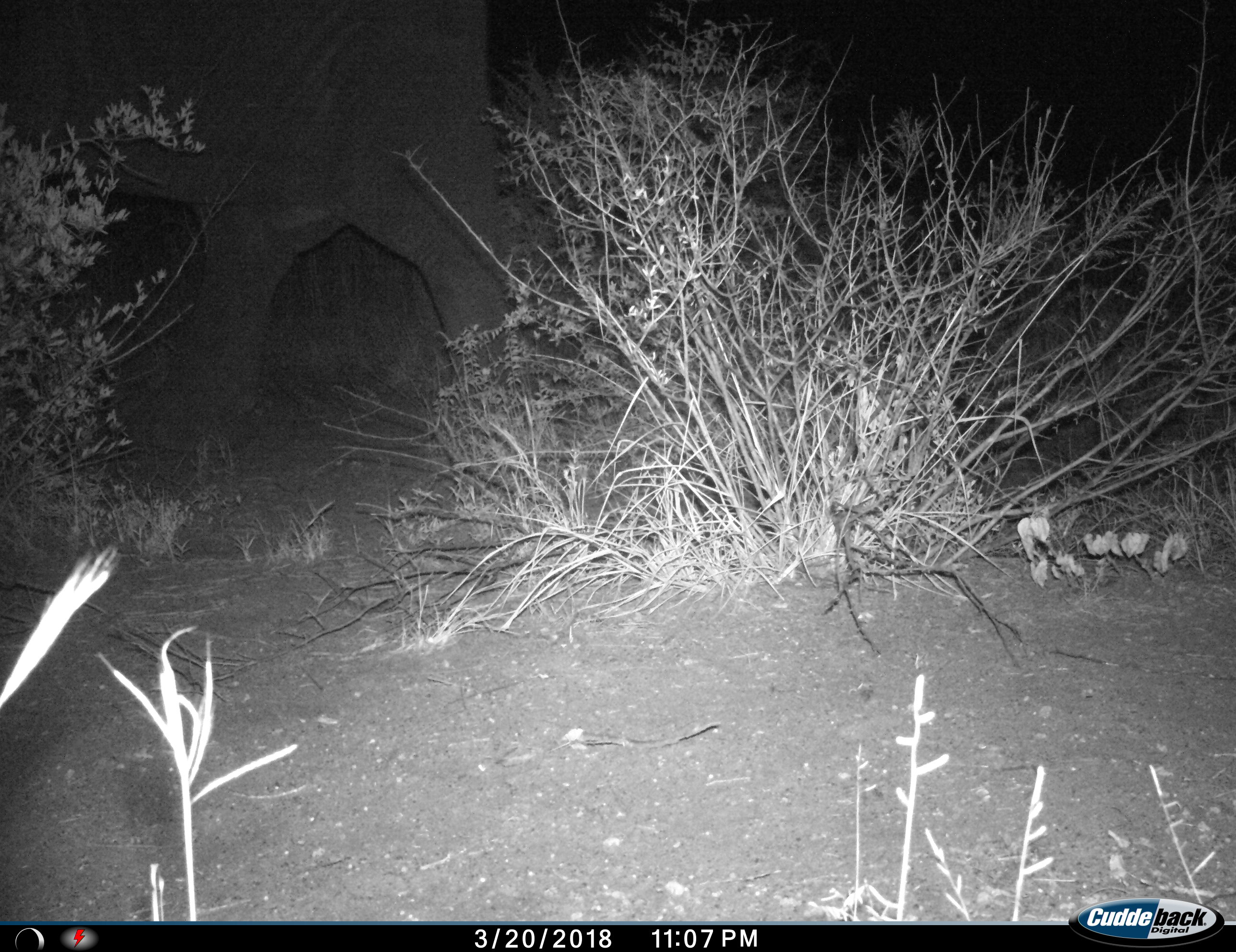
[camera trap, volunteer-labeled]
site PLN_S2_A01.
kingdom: Animalia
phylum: Chordata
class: Mammalia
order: Proboscidea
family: Elephantidae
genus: Loxodonta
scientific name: Loxodonta africana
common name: african bush elephant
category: elephant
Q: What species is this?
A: Elephant (african bush elephant) (Loxodonta africana).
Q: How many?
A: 1.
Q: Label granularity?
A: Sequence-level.